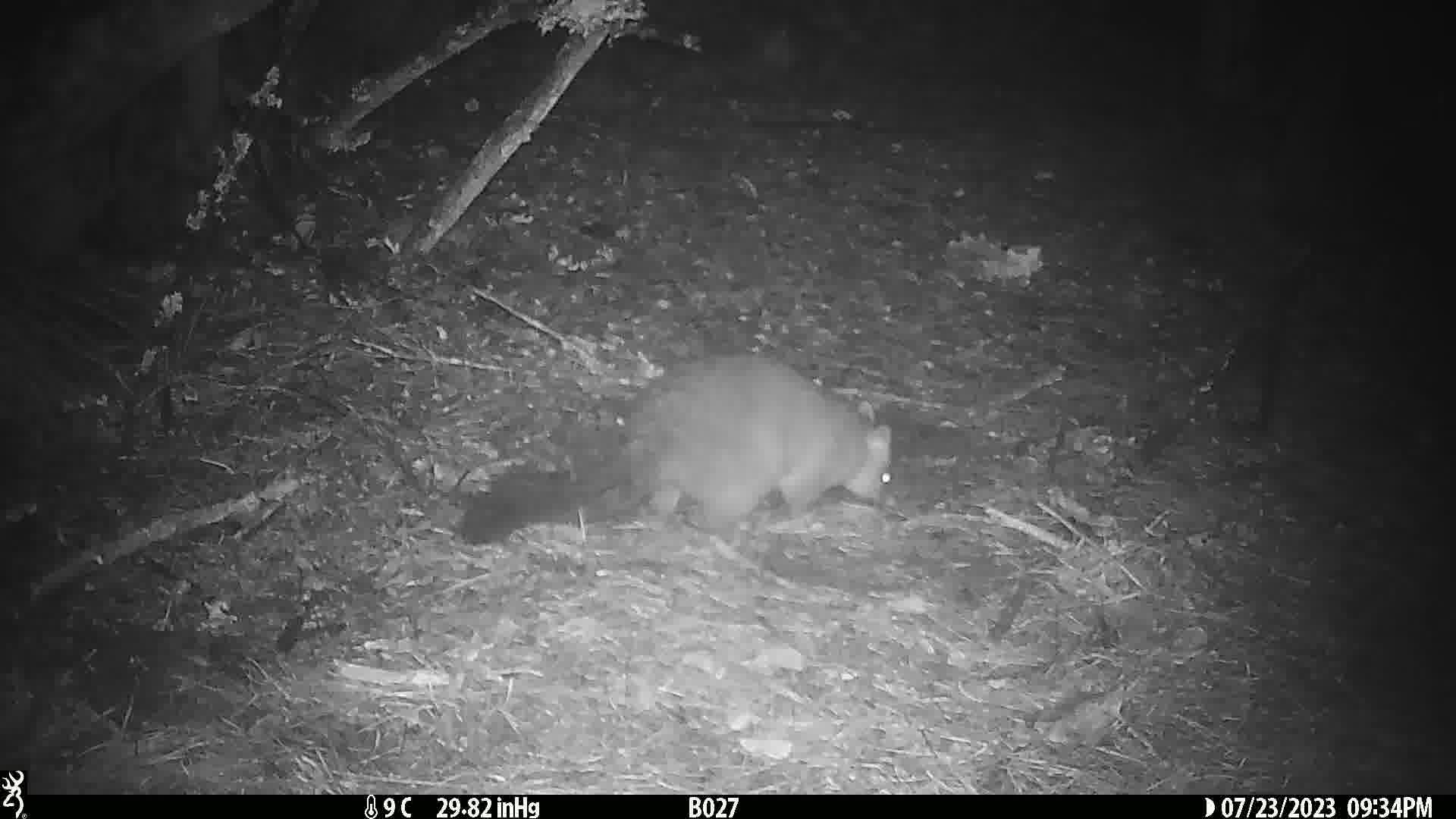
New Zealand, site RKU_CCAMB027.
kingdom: Animalia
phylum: Chordata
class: Mammalia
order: Diprotodontia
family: Phalangeridae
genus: Trichosurus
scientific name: Trichosurus vulpecula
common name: common brushtail possum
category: possum